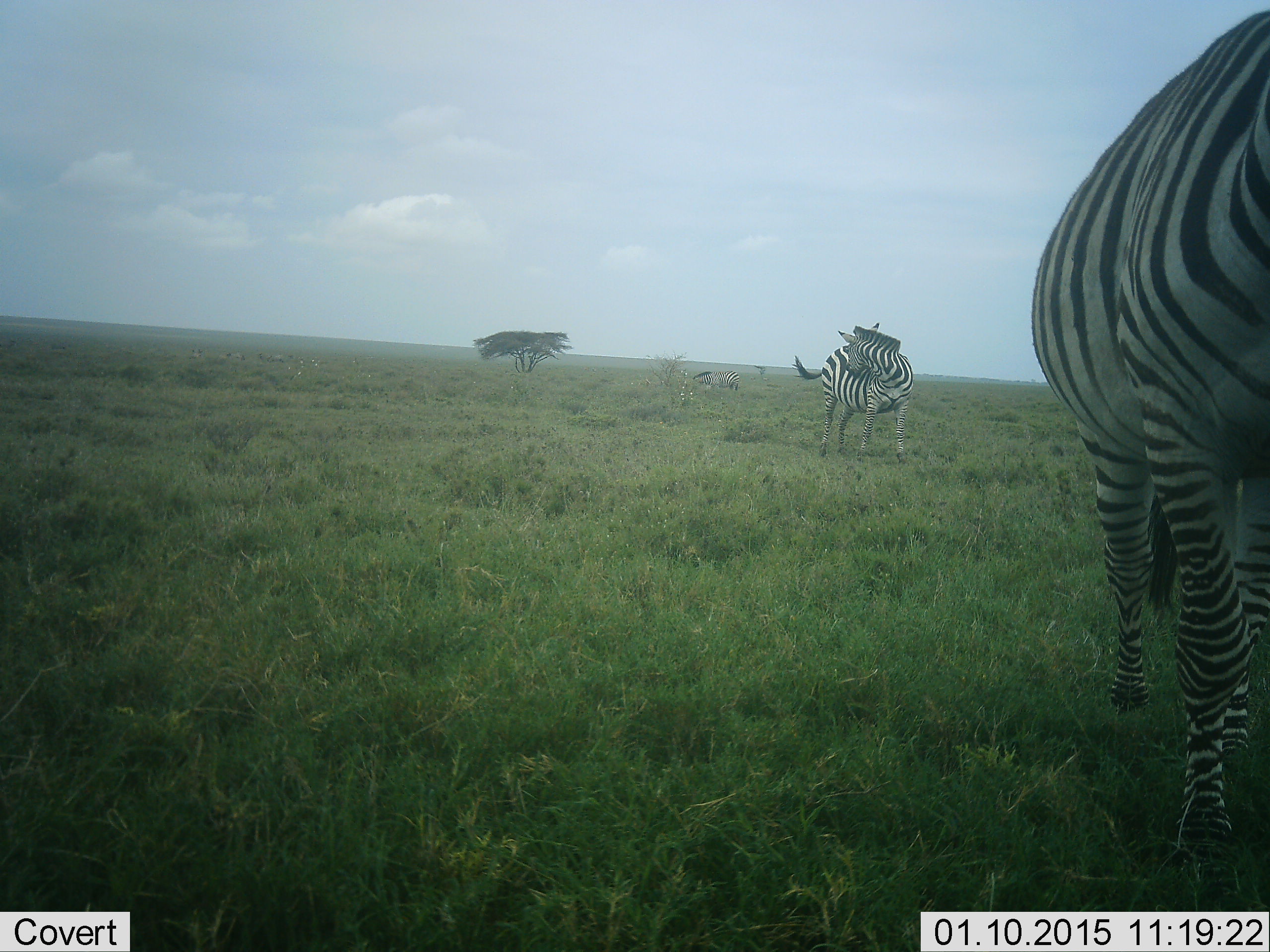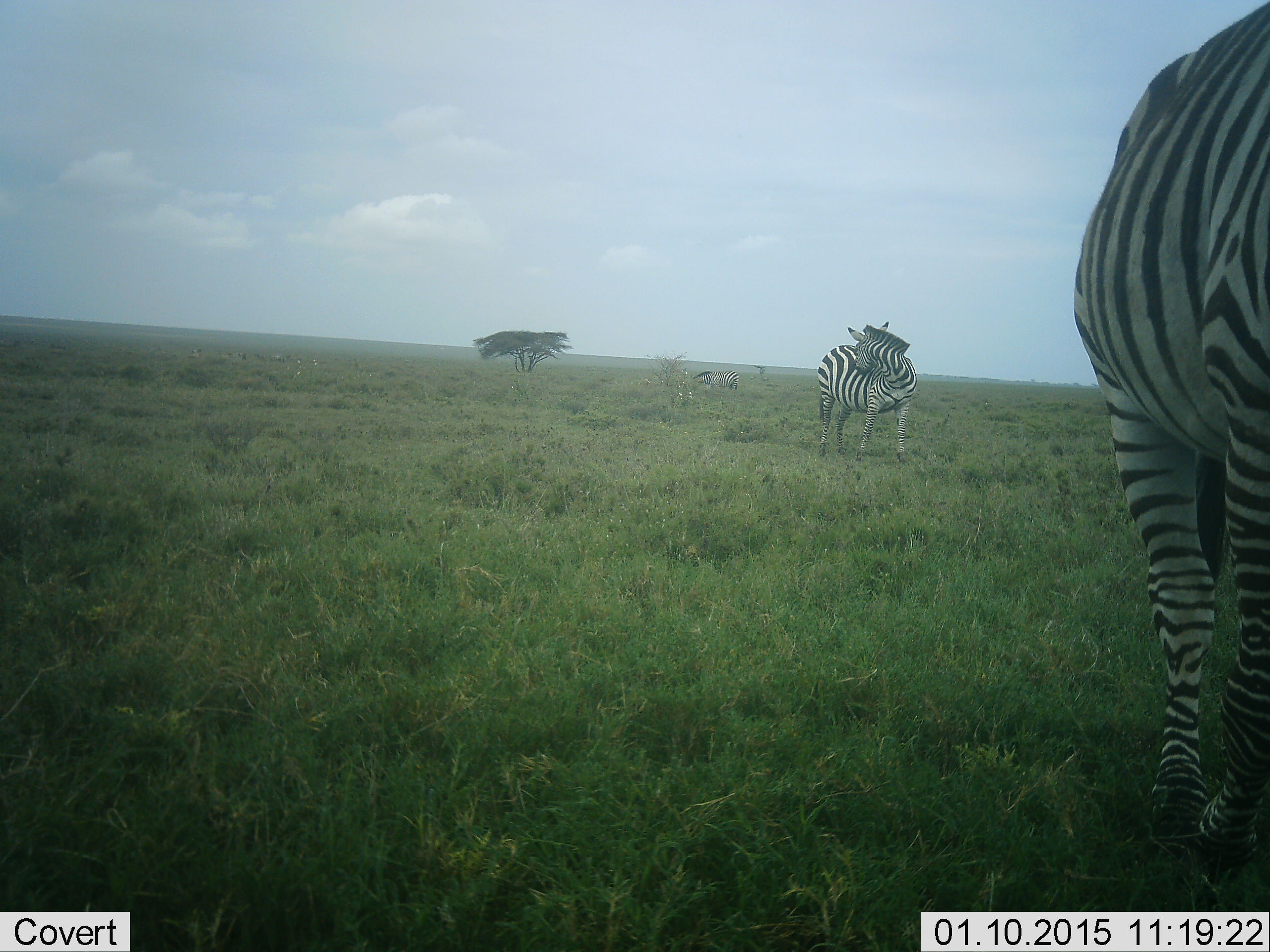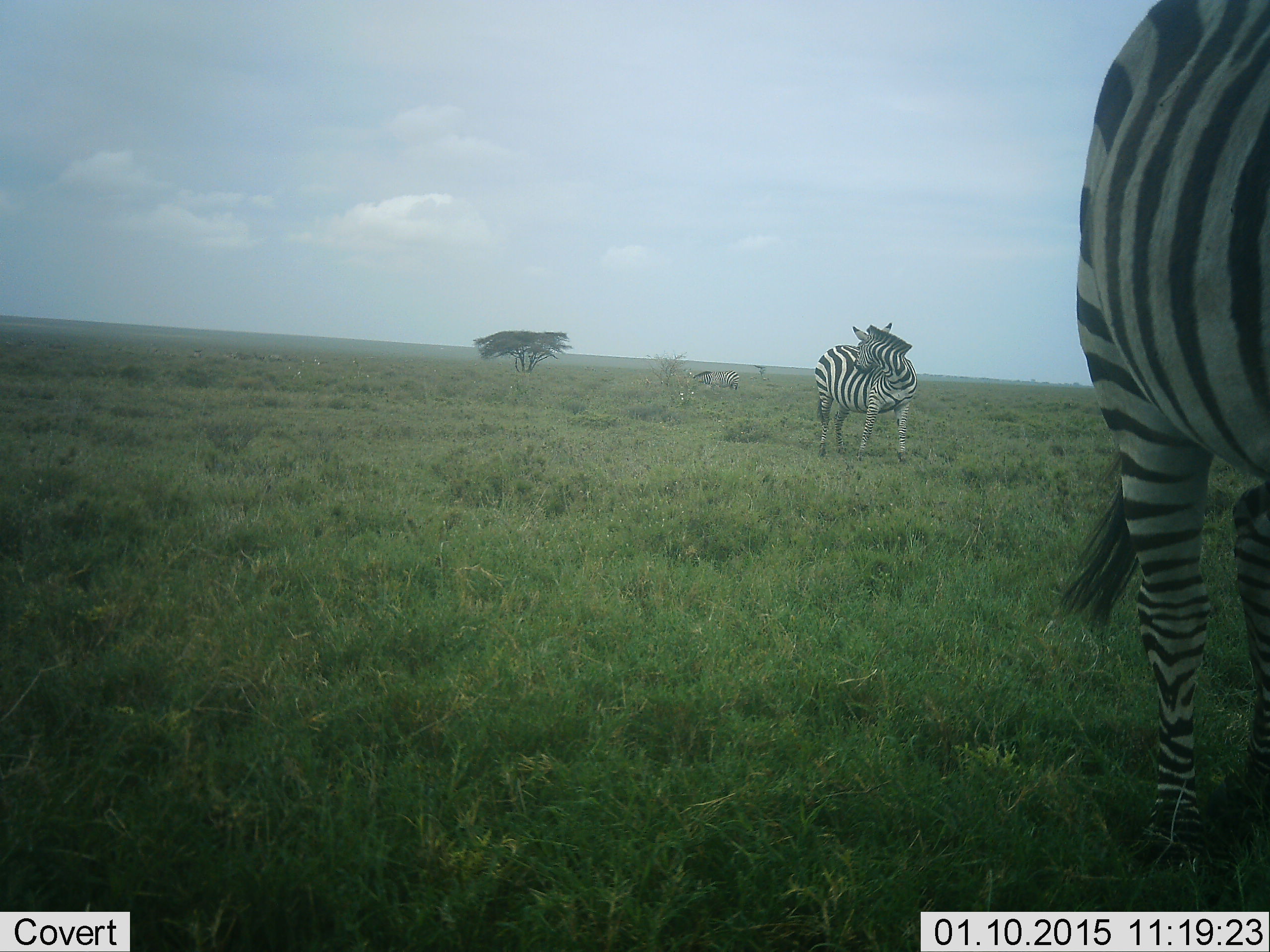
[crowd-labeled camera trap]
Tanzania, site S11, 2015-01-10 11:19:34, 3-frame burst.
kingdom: Animalia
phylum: Chordata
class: Mammalia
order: Perissodactyla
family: Equidae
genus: Equus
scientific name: Equus quagga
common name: plains zebra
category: zebra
Zebra (plains zebra) (Equus quagga), count 2. Behavior (volunteer vote fractions): standing 82%, resting 0%, moving 36%, interacting 0%. Young present (vote fraction): 0%. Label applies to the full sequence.